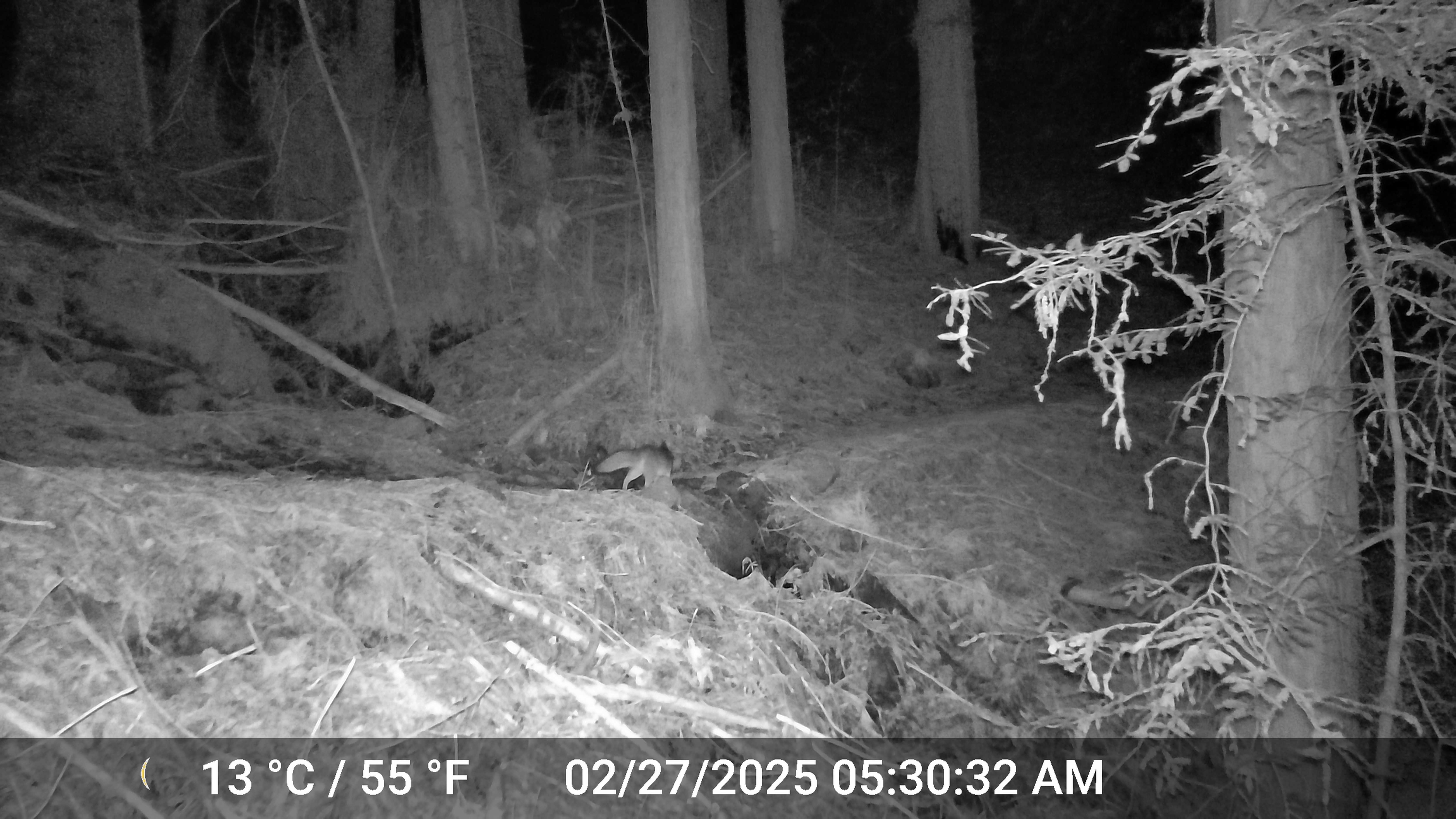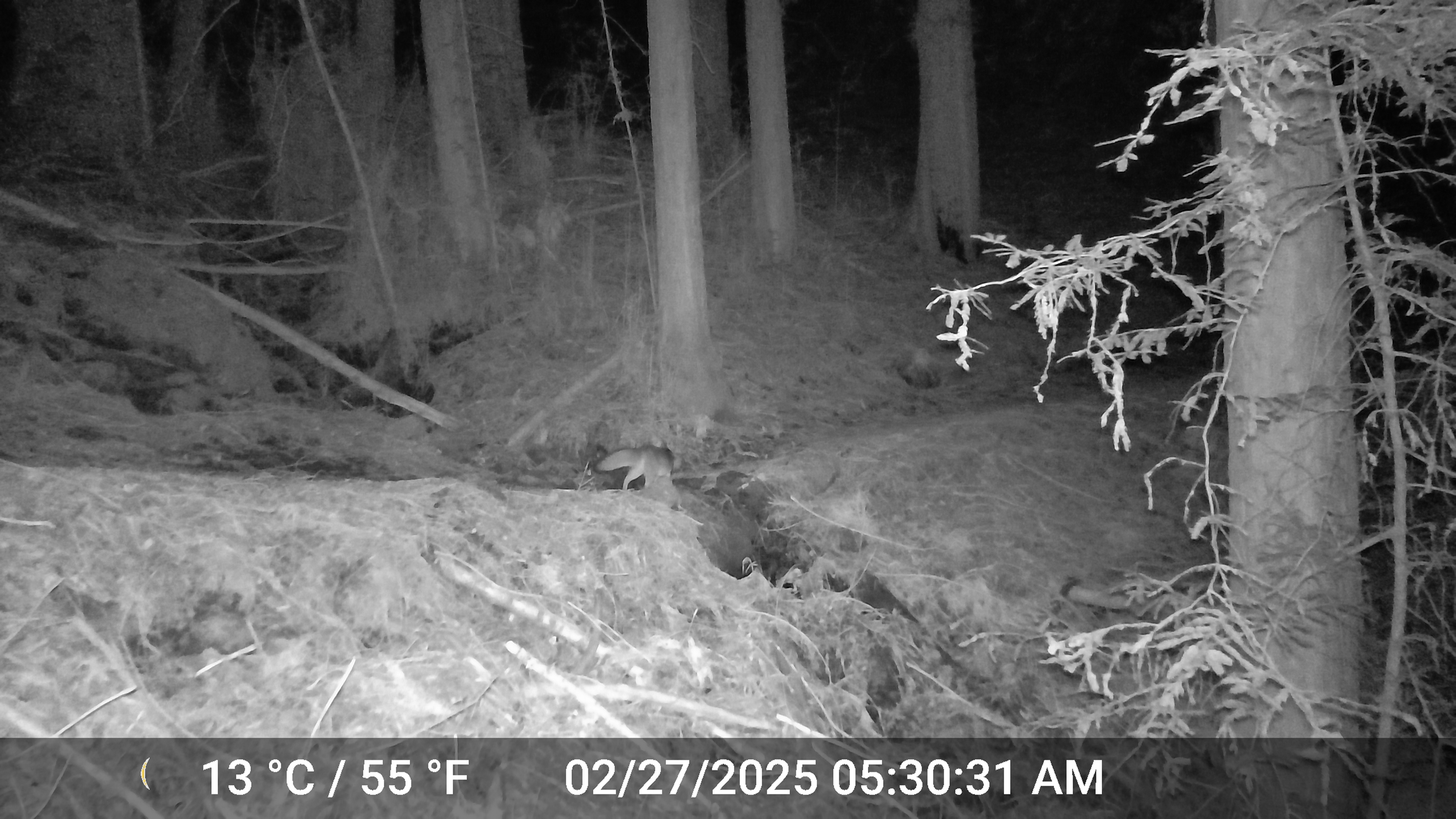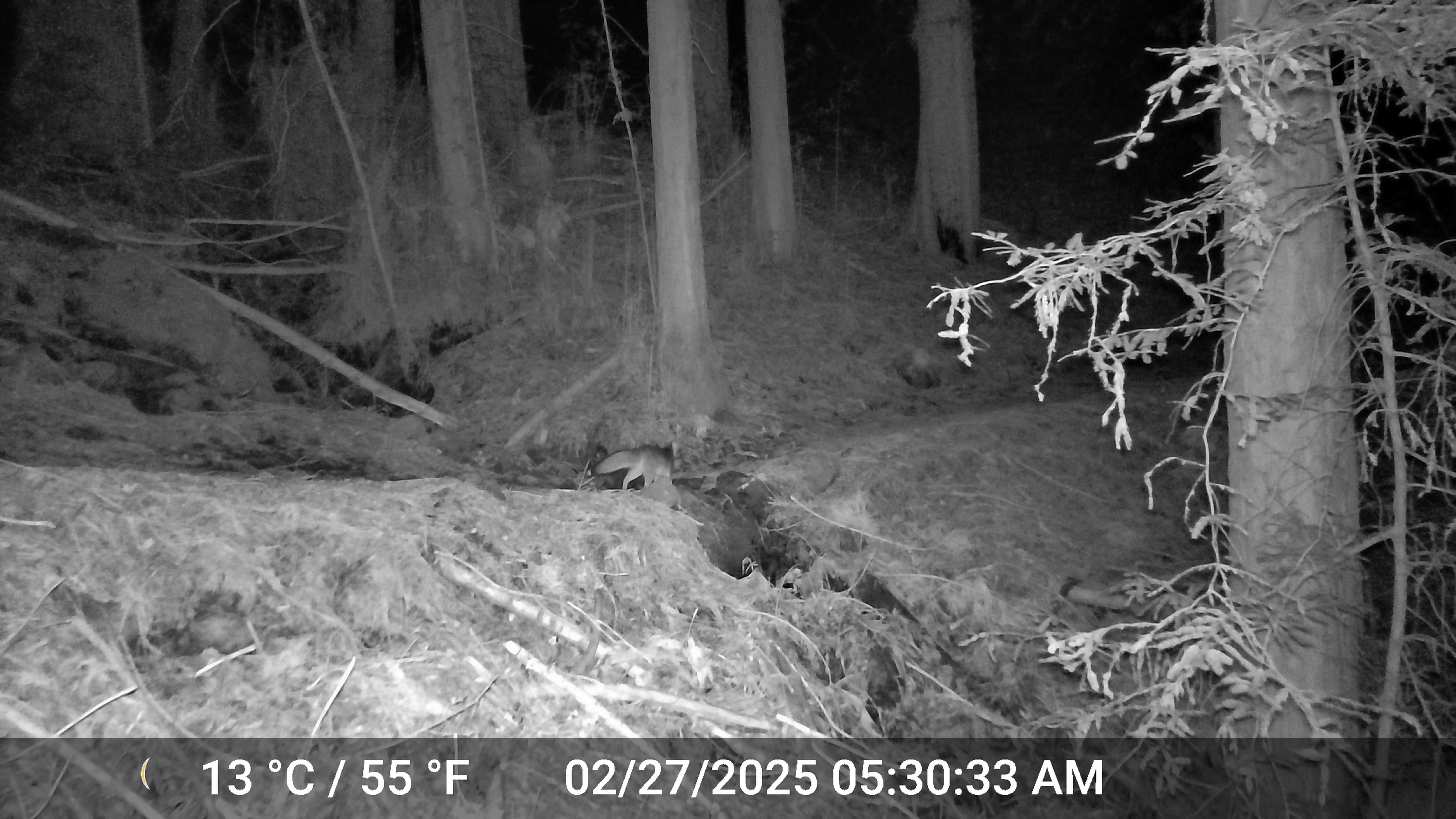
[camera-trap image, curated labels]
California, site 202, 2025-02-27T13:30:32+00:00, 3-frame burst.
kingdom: Animalia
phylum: Chordata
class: Mammalia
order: Carnivora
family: Canidae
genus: Urocyon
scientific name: Urocyon cinereoargenteus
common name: gray fox